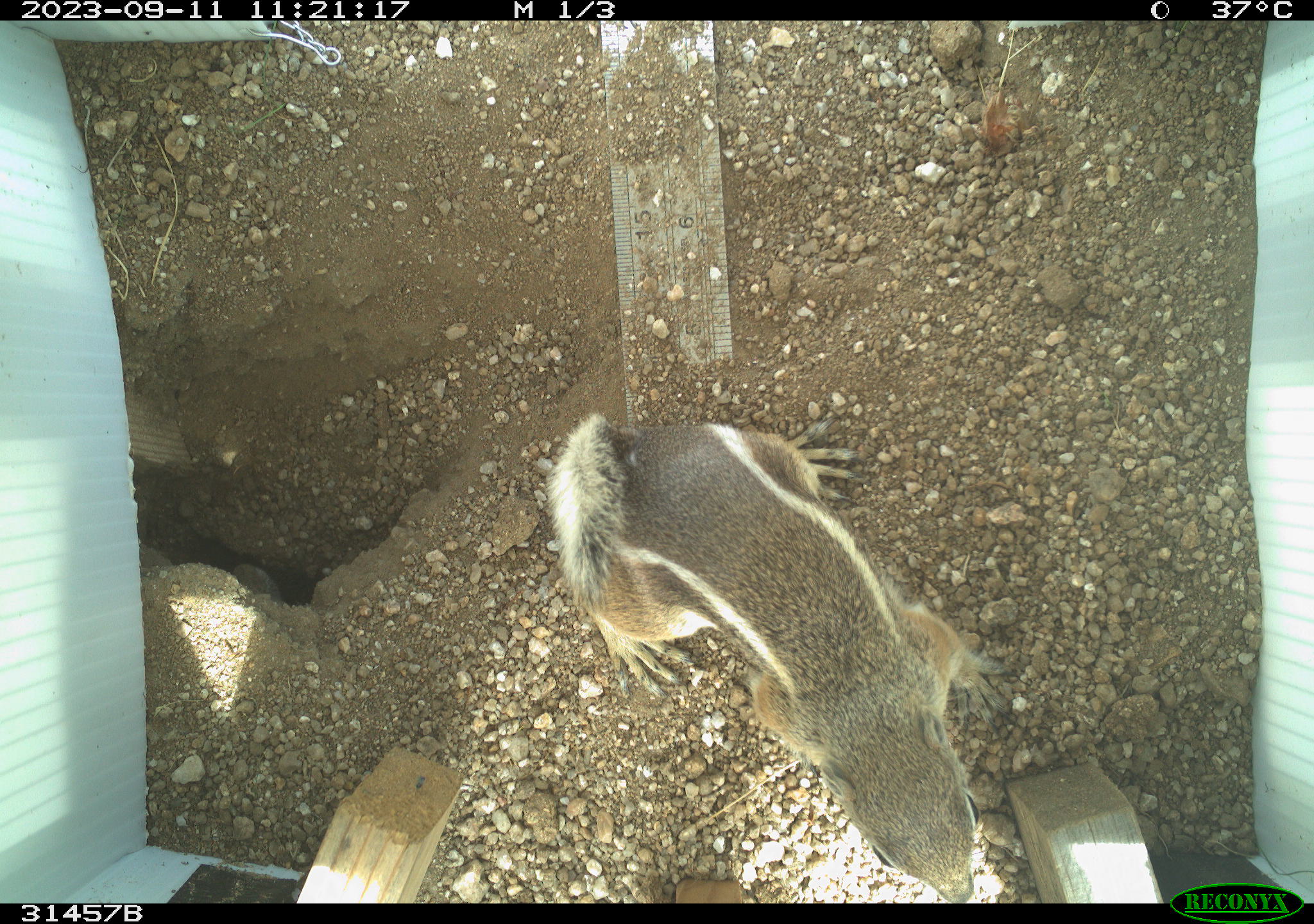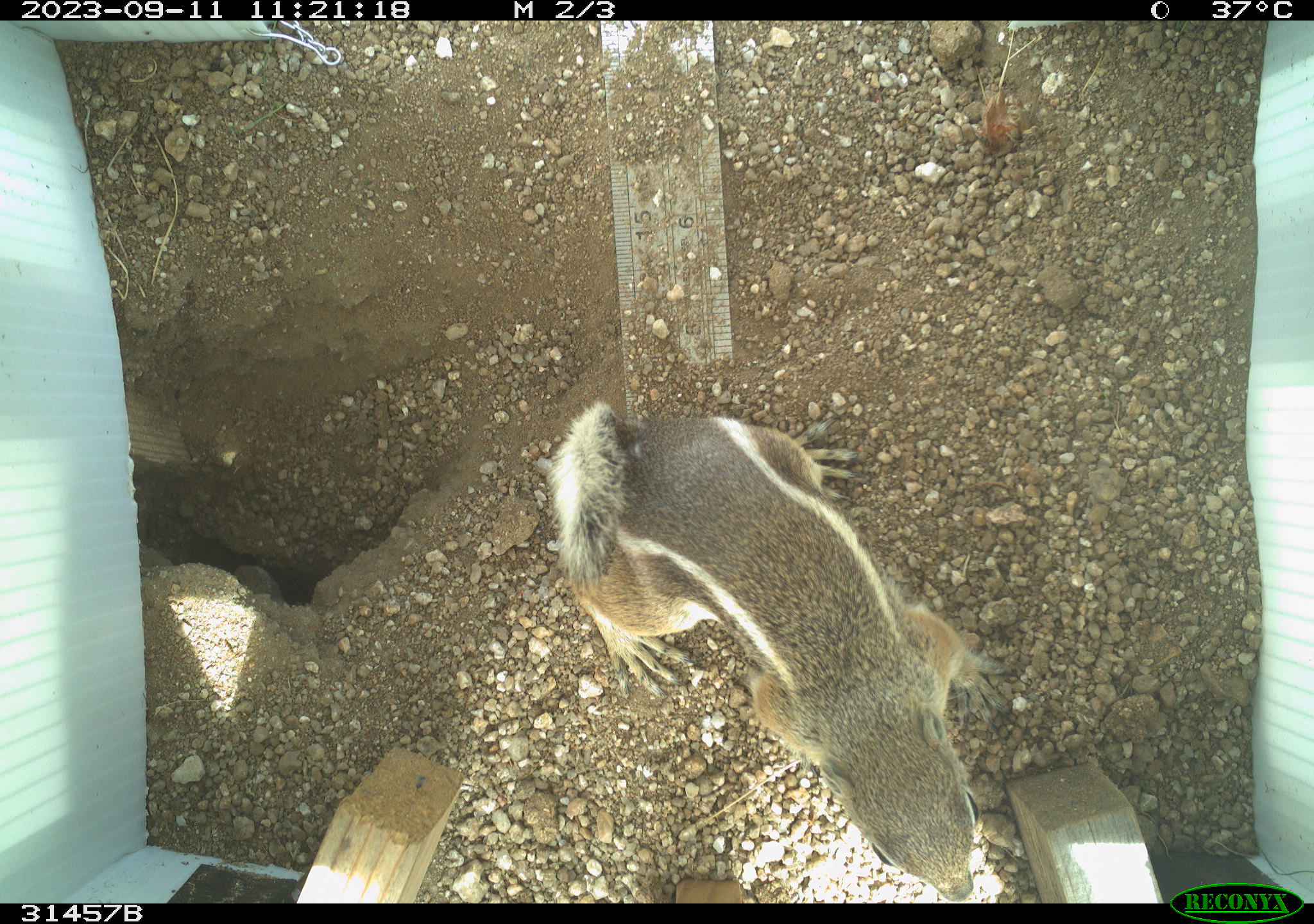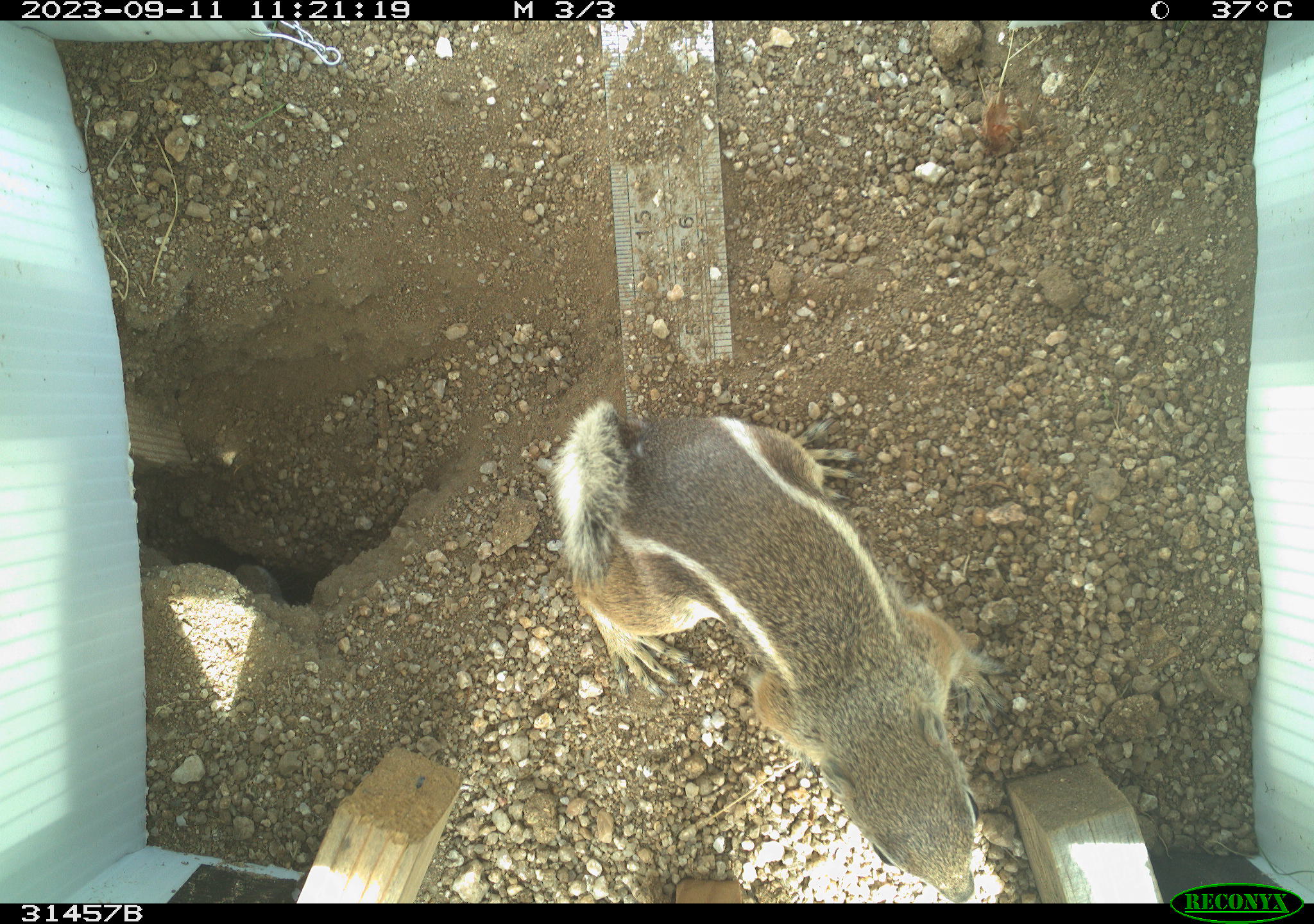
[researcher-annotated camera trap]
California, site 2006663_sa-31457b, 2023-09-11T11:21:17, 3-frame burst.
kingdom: Animalia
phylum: Chordata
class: Mammalia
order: Rodentia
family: Sciuridae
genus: Ammospermophilus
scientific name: Ammospermophilus leucurus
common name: white-tailed antelope squirrel